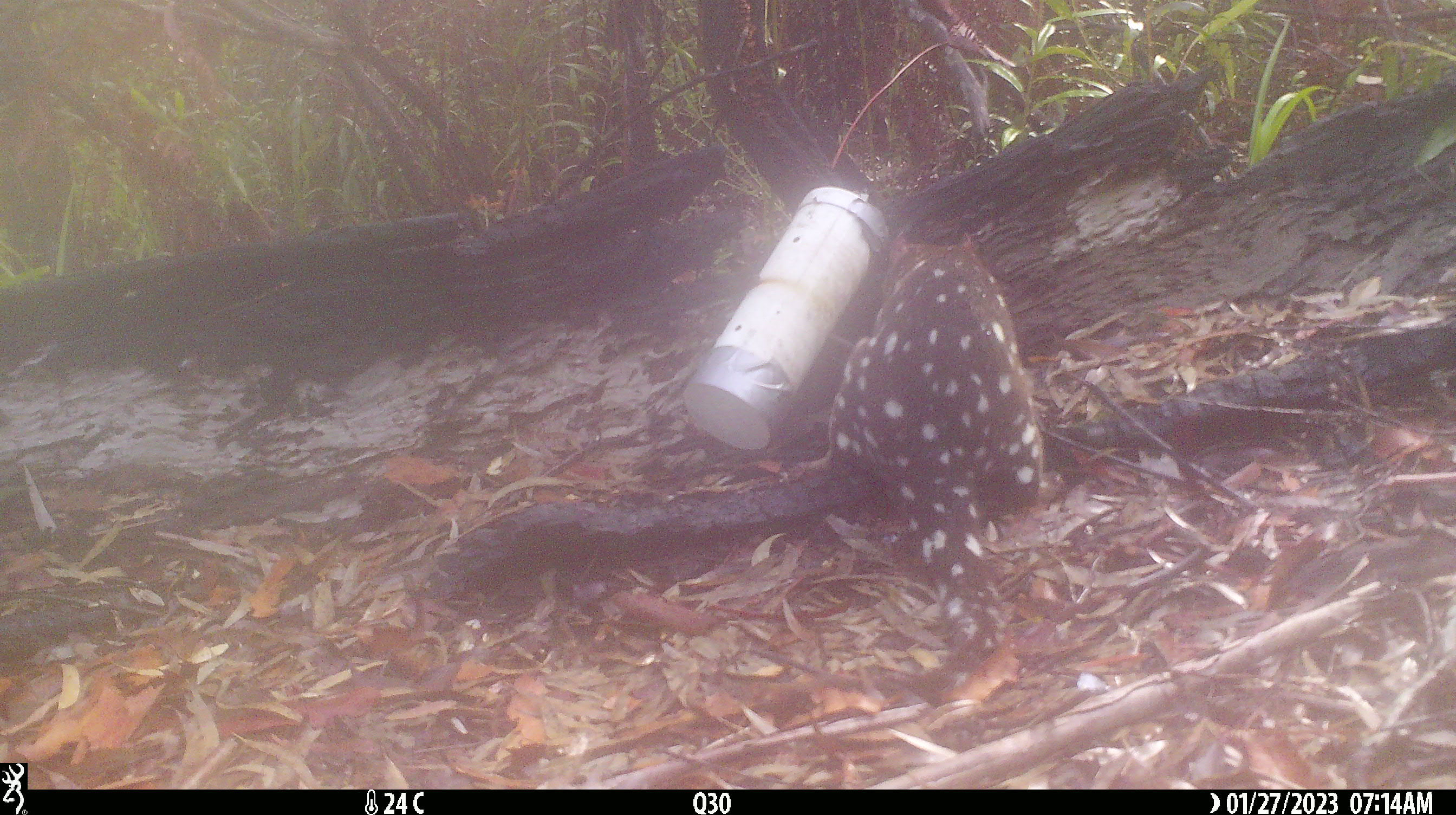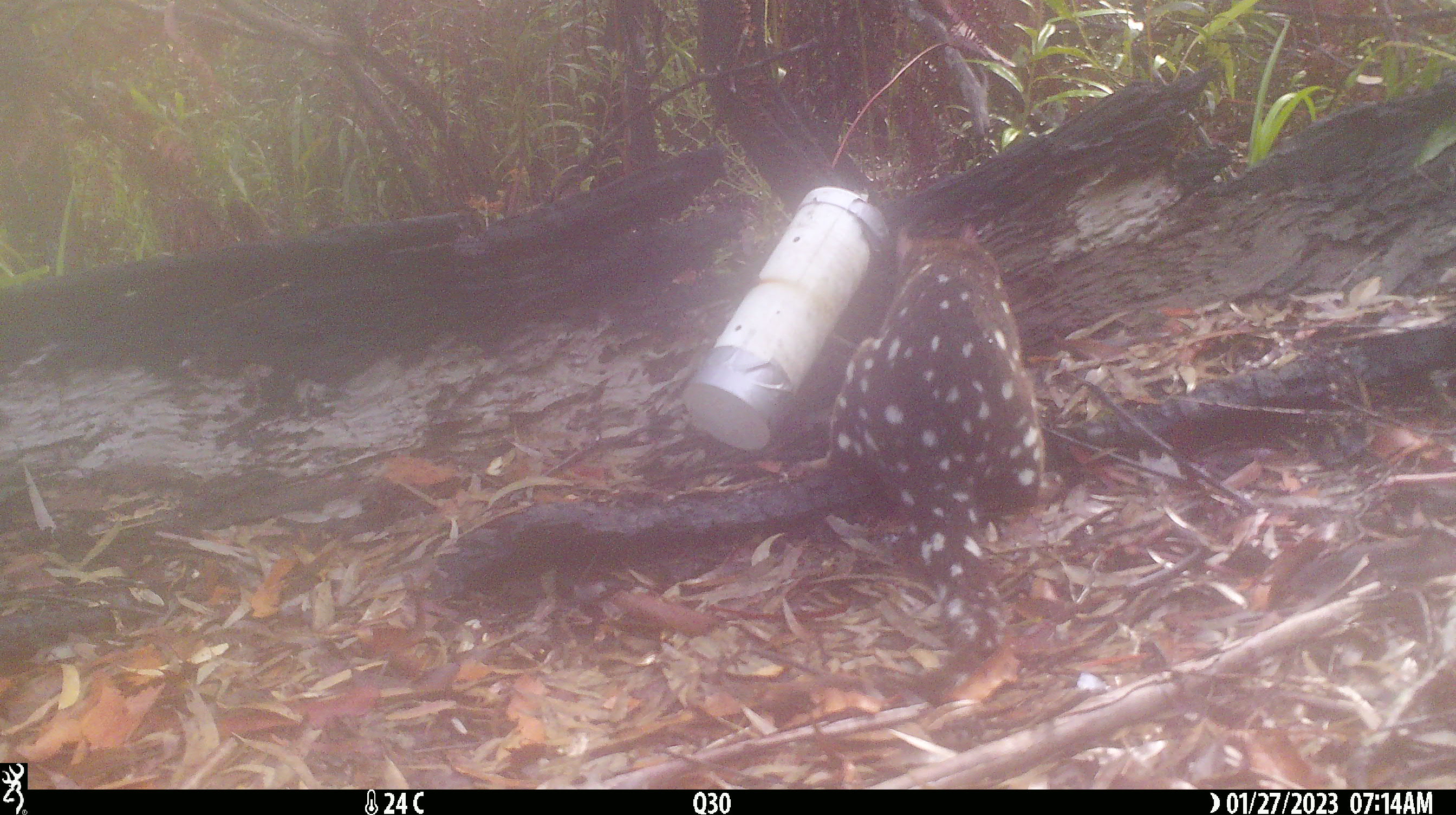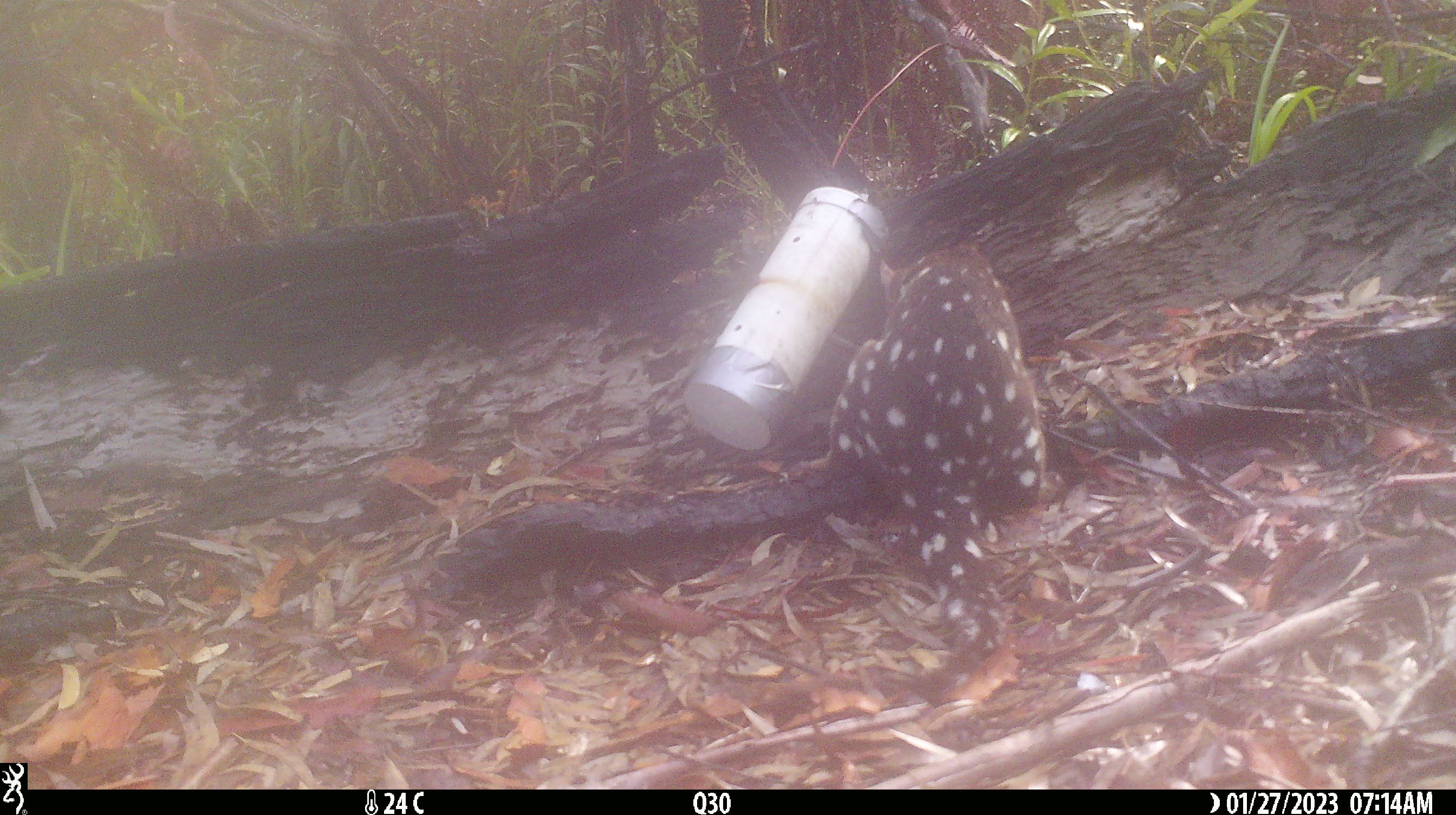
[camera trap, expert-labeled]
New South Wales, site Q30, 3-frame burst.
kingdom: Animalia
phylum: Chordata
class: Mammalia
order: Dasyuromorphia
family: Dasyuridae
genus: Dasyurus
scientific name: Dasyurus maculatus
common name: spotted-tailed quoll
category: quoll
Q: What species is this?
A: Quoll (spotted-tailed quoll) (Dasyurus maculatus).